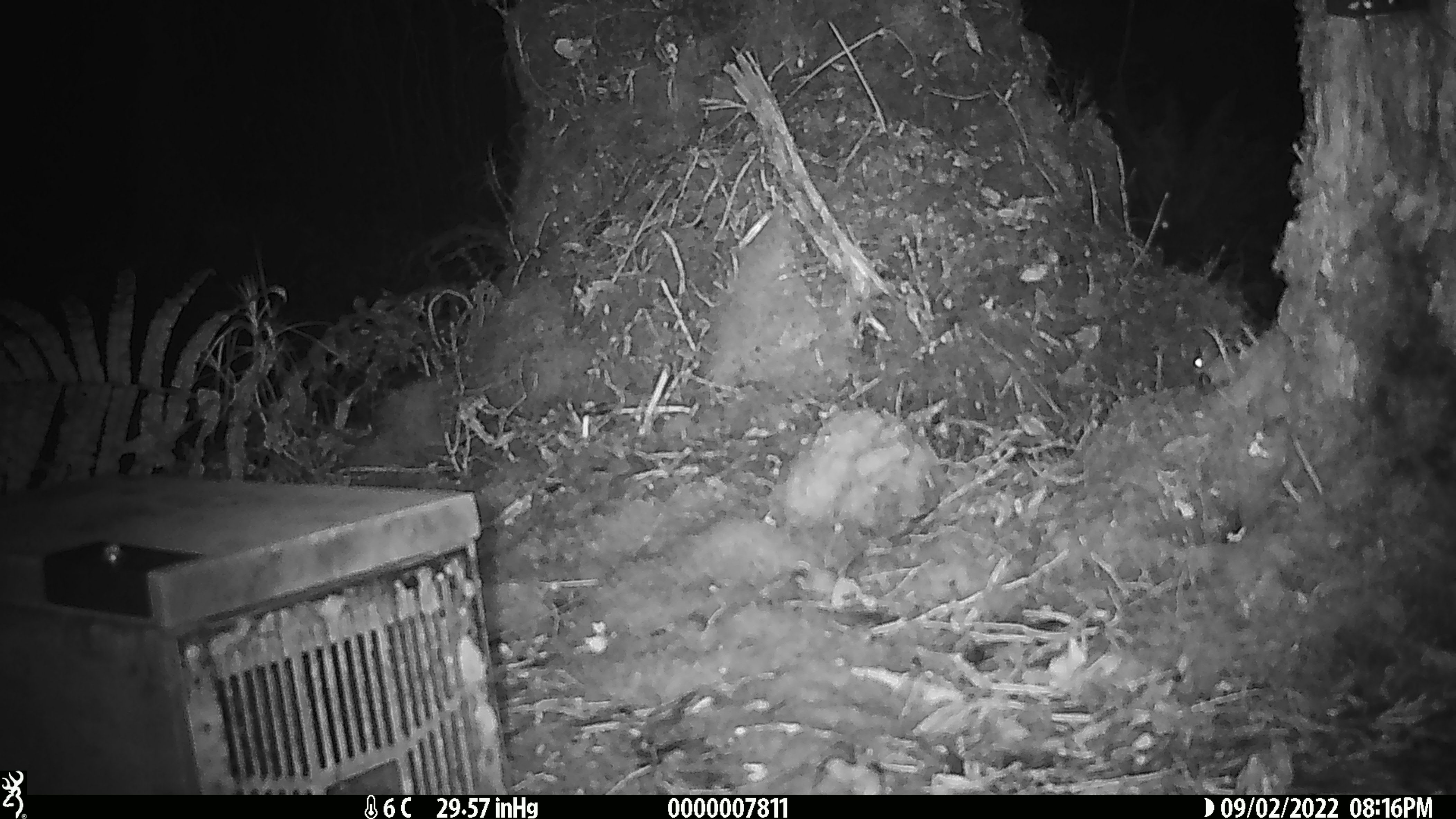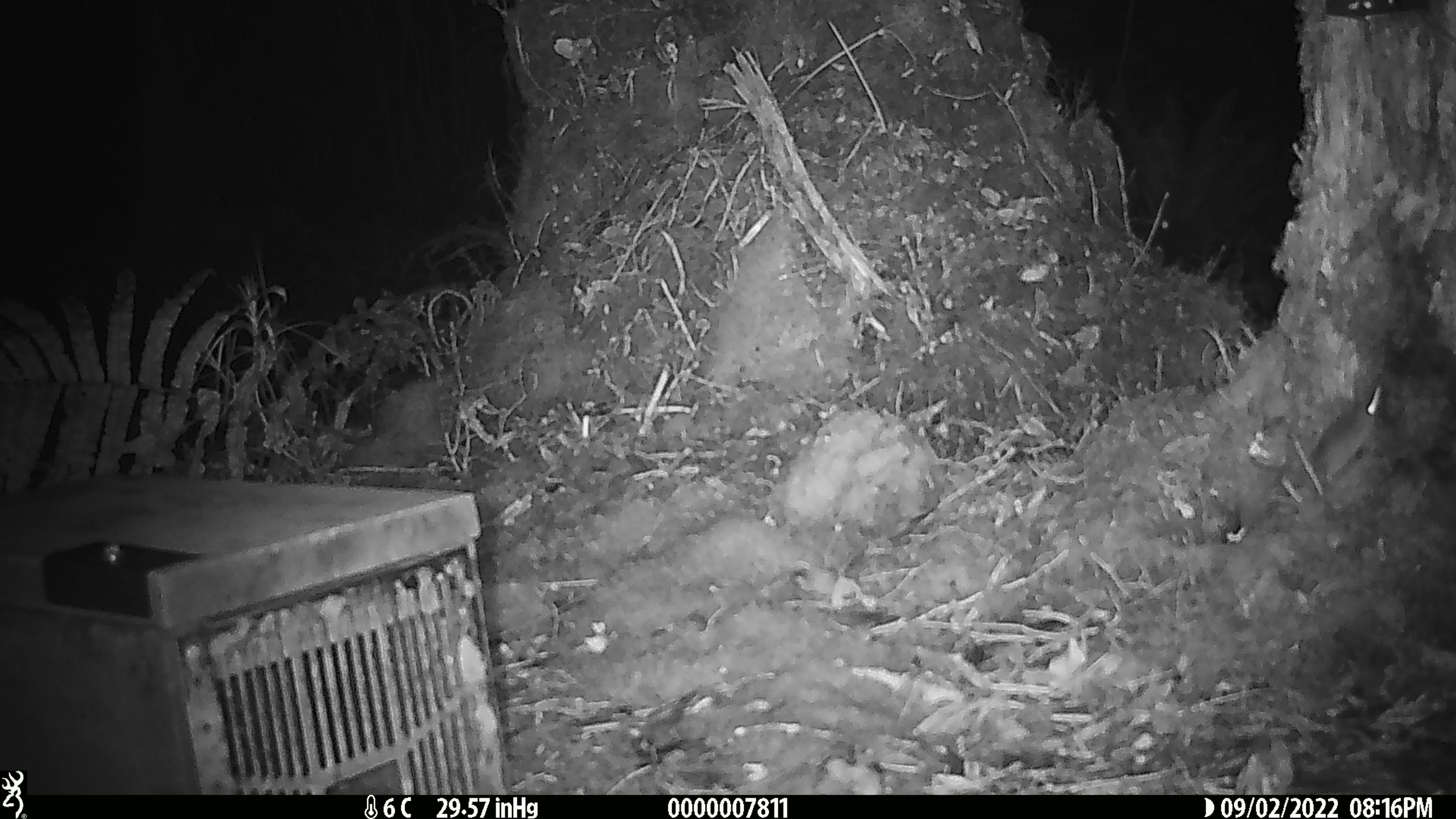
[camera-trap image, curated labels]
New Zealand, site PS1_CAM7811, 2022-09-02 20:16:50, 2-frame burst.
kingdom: Animalia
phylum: Chordata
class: Mammalia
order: Rodentia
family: Muridae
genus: Mus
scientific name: Mus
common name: mouse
Mouse (Mus).